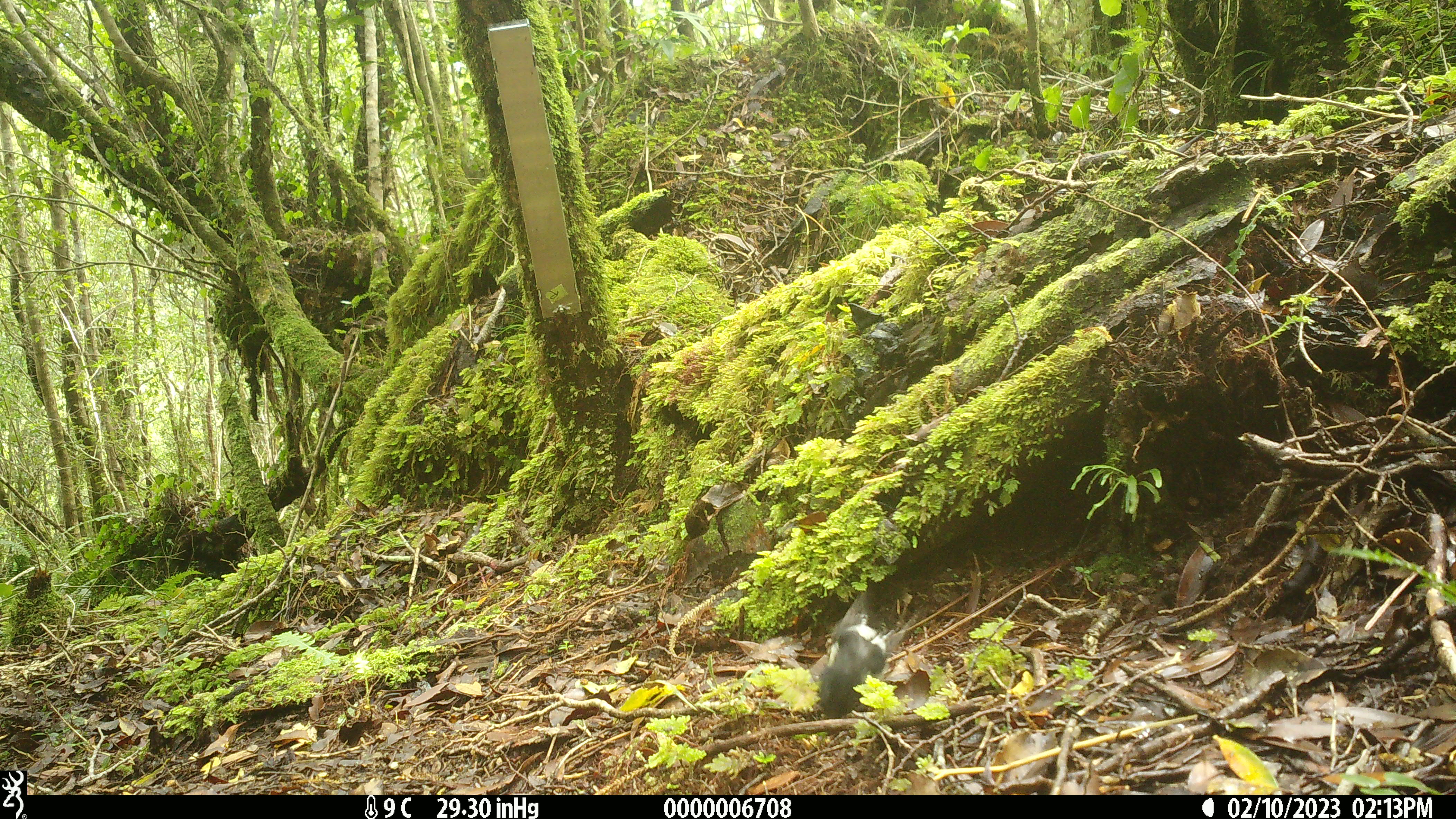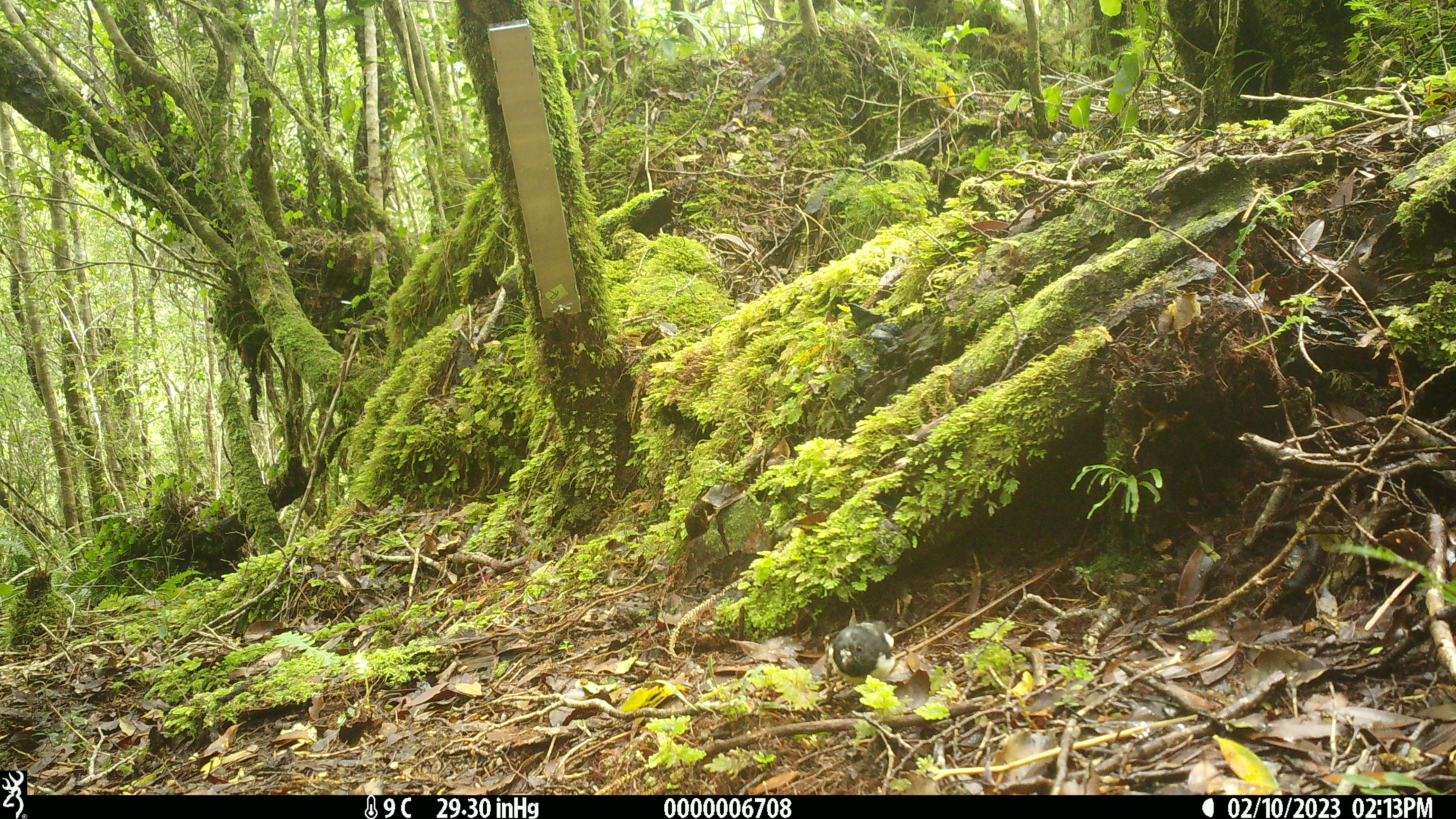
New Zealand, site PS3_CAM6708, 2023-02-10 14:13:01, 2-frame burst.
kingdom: Animalia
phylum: Chordata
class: Aves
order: Passeriformes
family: Petroicidae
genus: Petroica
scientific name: Petroica macrocephala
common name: tomtit